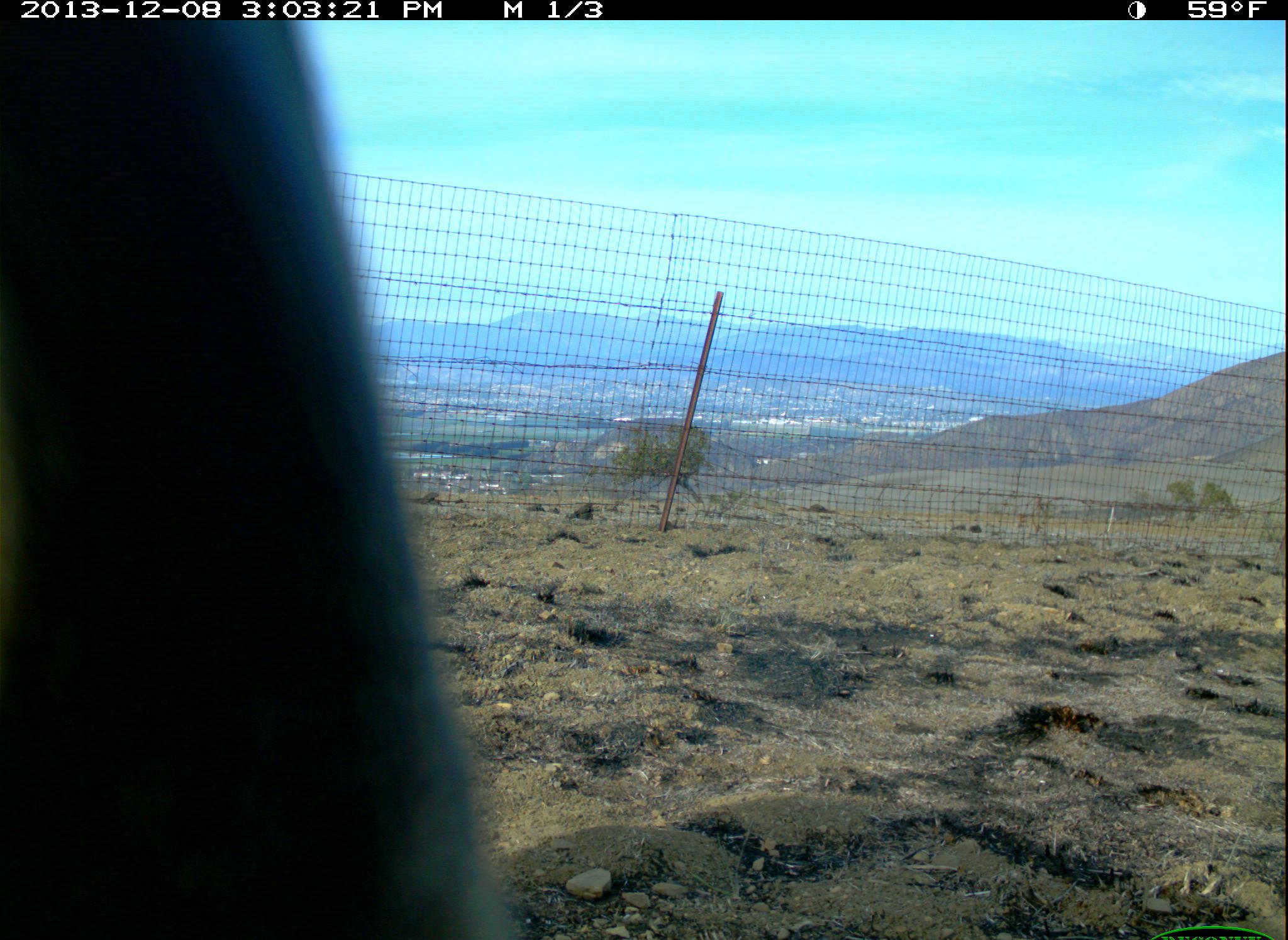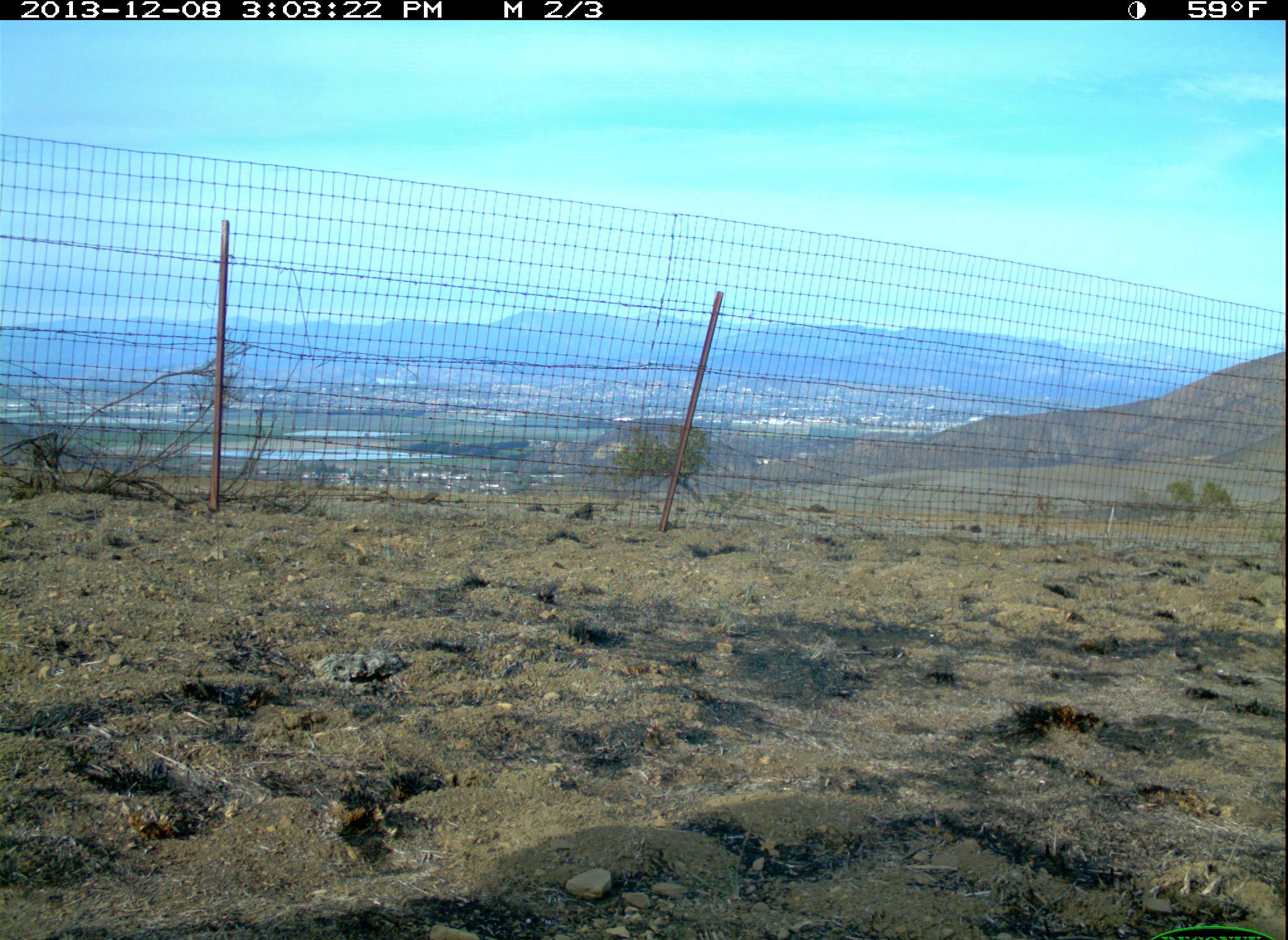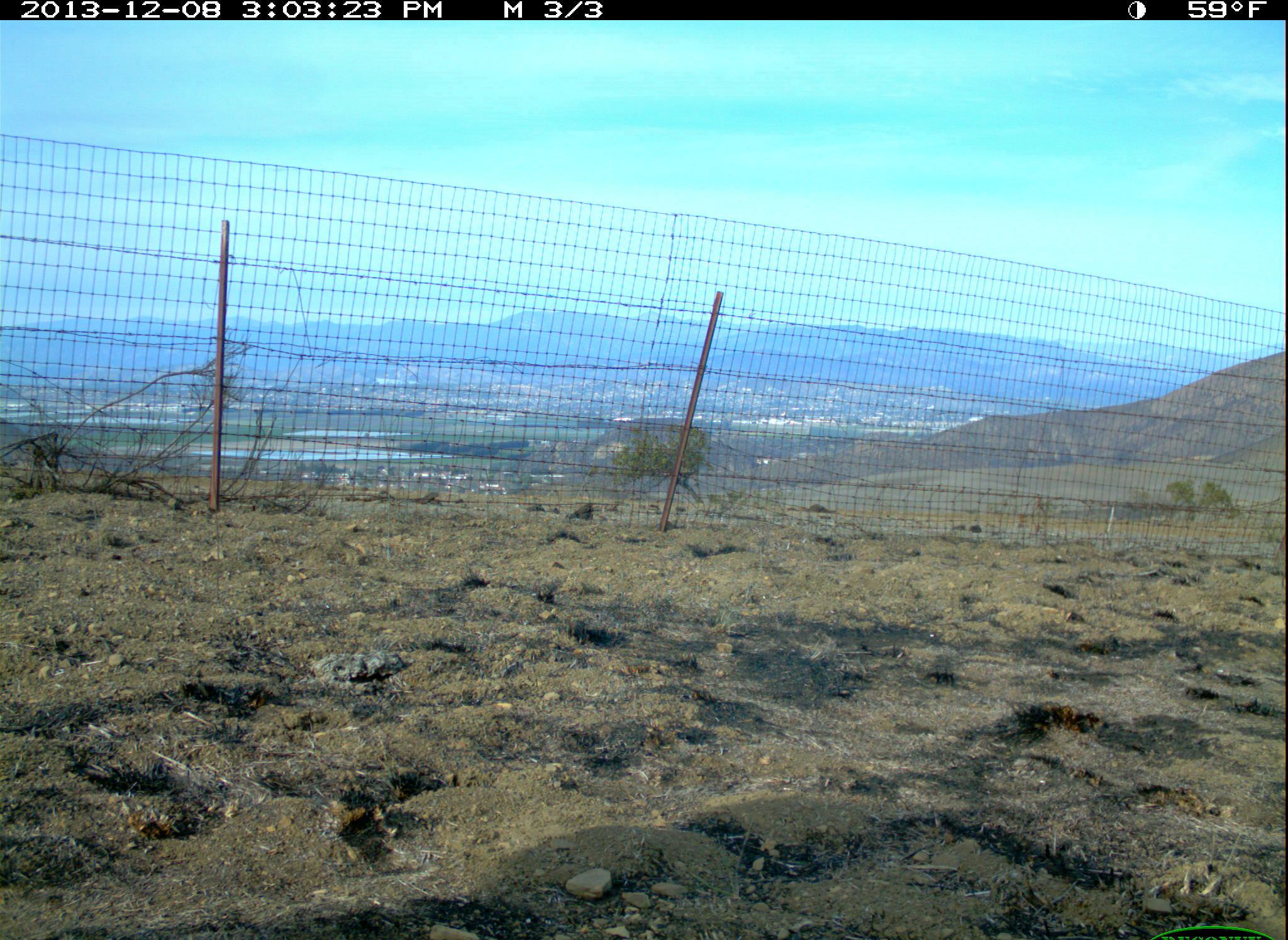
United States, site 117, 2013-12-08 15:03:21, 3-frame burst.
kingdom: Animalia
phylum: Chordata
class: Mammalia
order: Artiodactyla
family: Cervidae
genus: Odocoileus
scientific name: Odocoileus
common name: deer